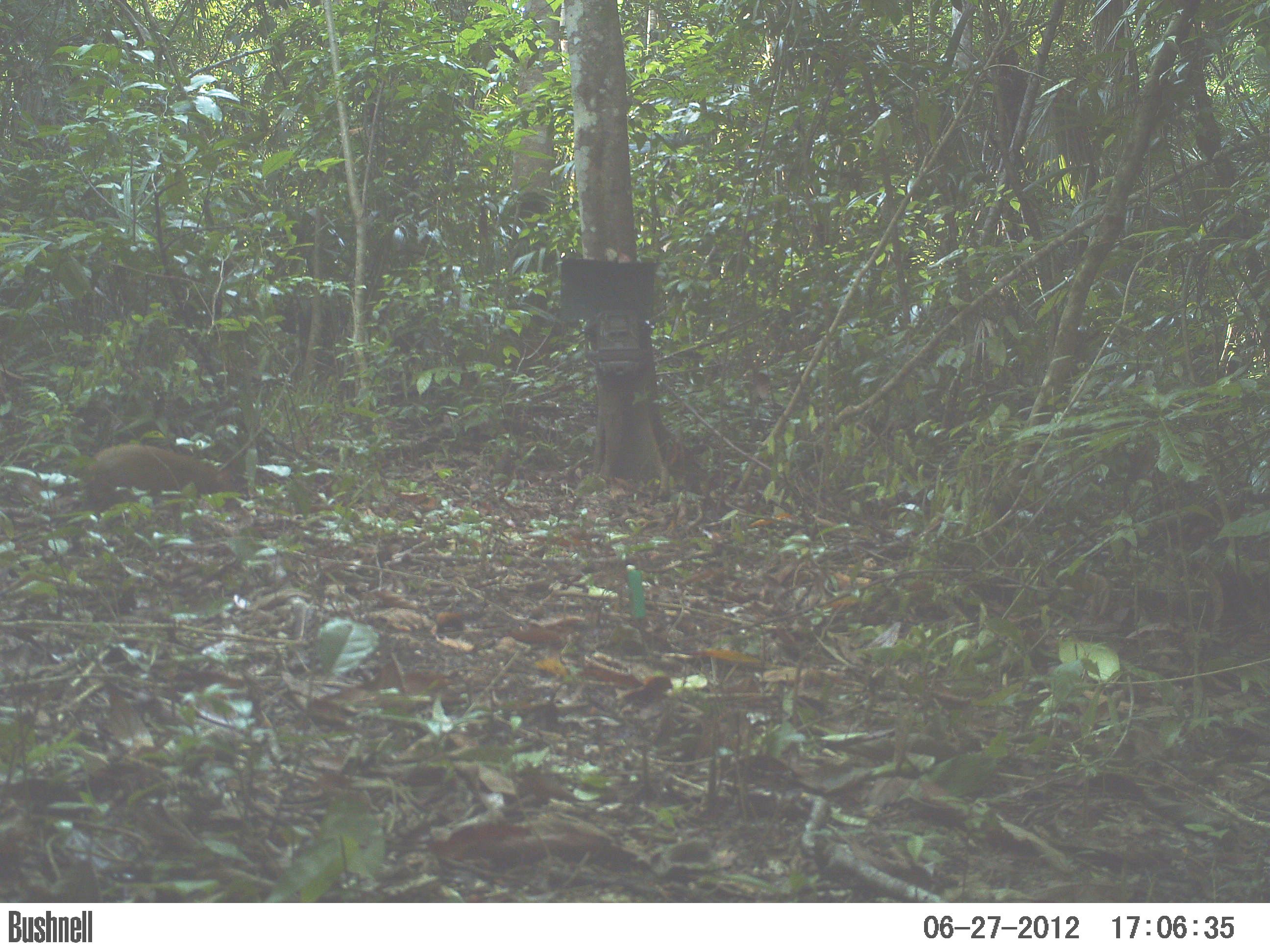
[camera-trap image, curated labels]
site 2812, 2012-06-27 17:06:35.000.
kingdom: Animalia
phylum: Chordata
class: Mammalia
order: Rodentia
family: Dasyproctidae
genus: Dasyprocta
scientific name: Dasyprocta punctata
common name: central american agouti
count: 1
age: adult